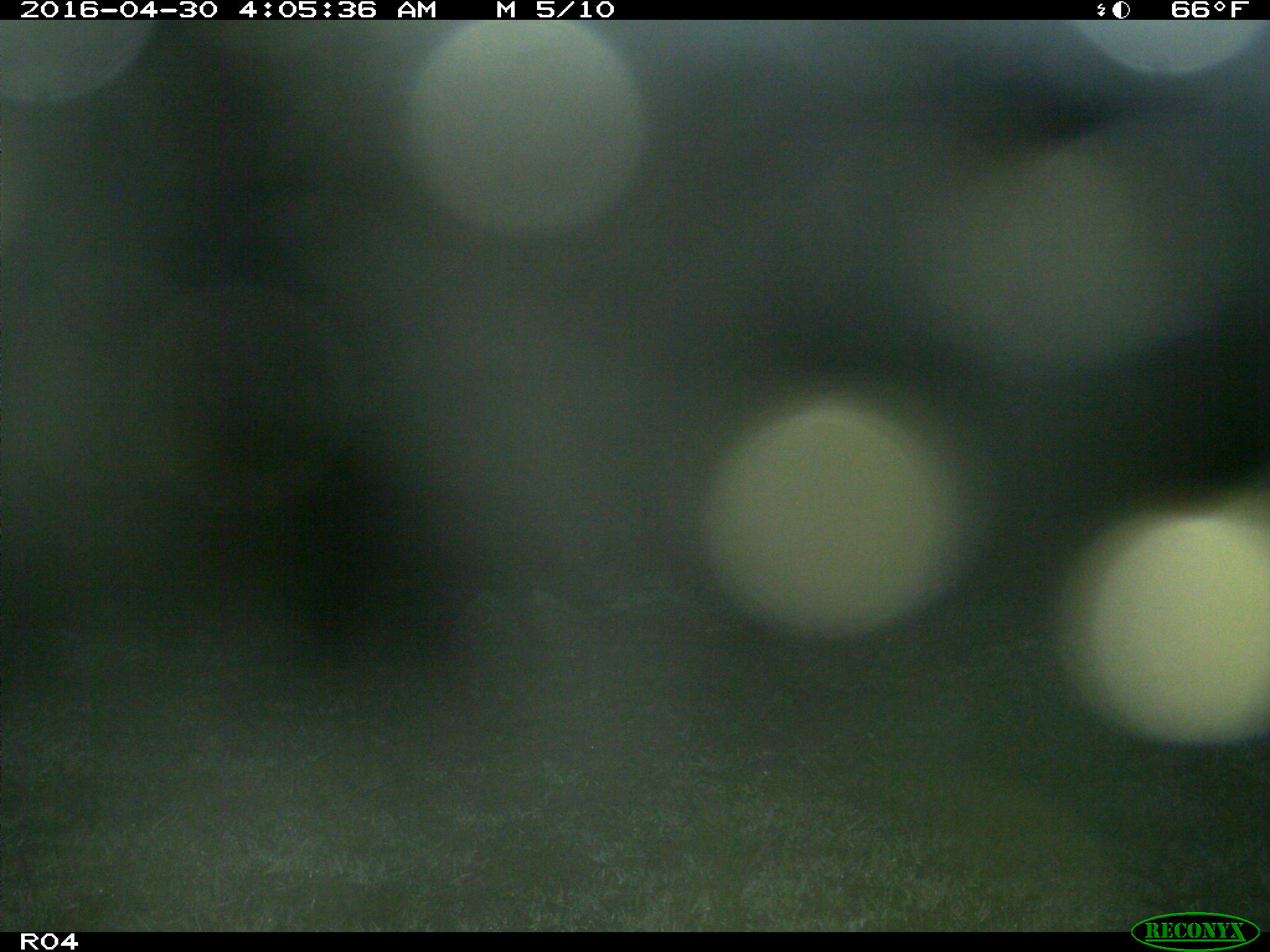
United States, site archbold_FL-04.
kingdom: Animalia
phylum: Chordata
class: Mammalia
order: Artiodactyla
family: Suidae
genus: Sus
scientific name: Sus scrofa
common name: wild boar